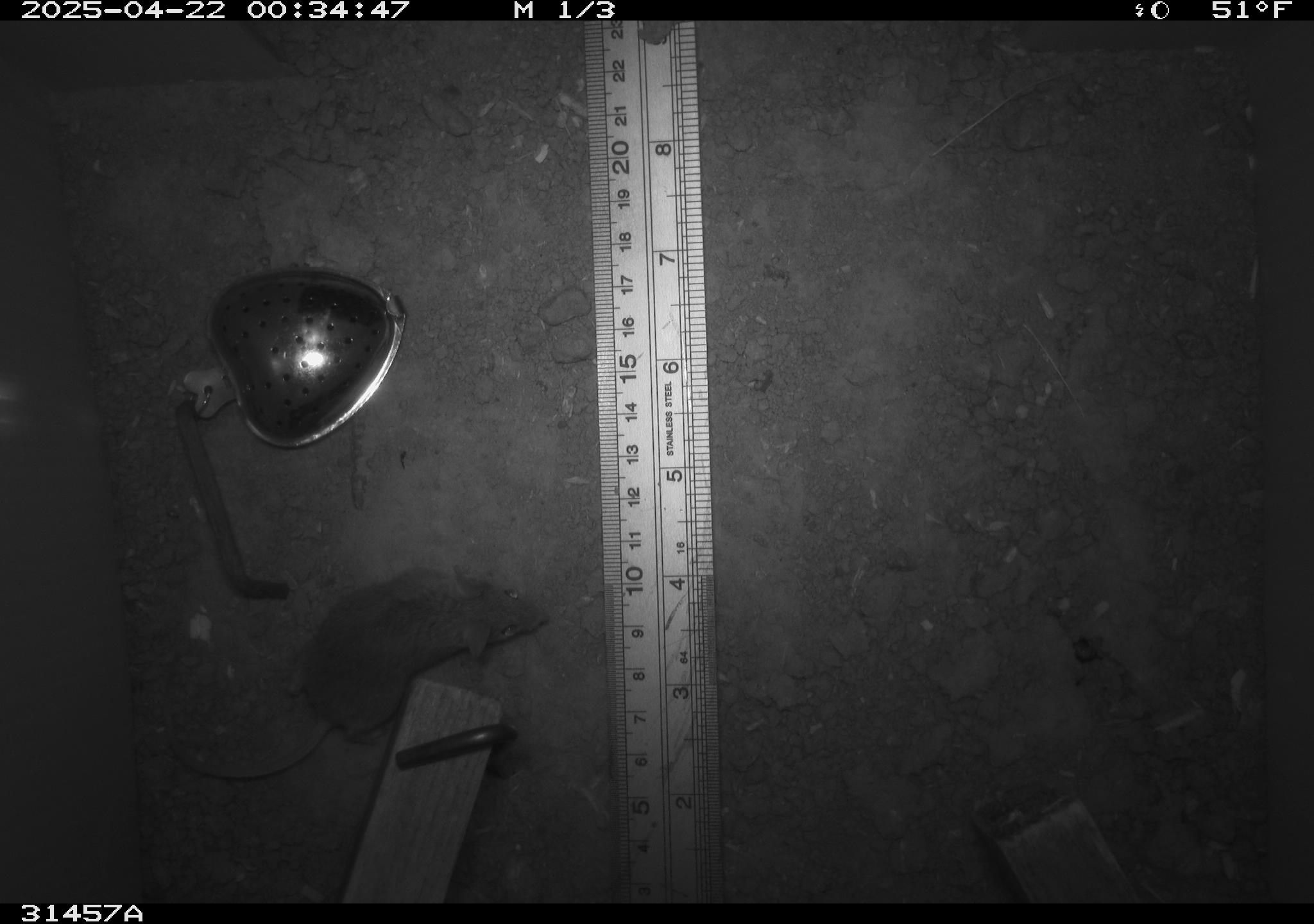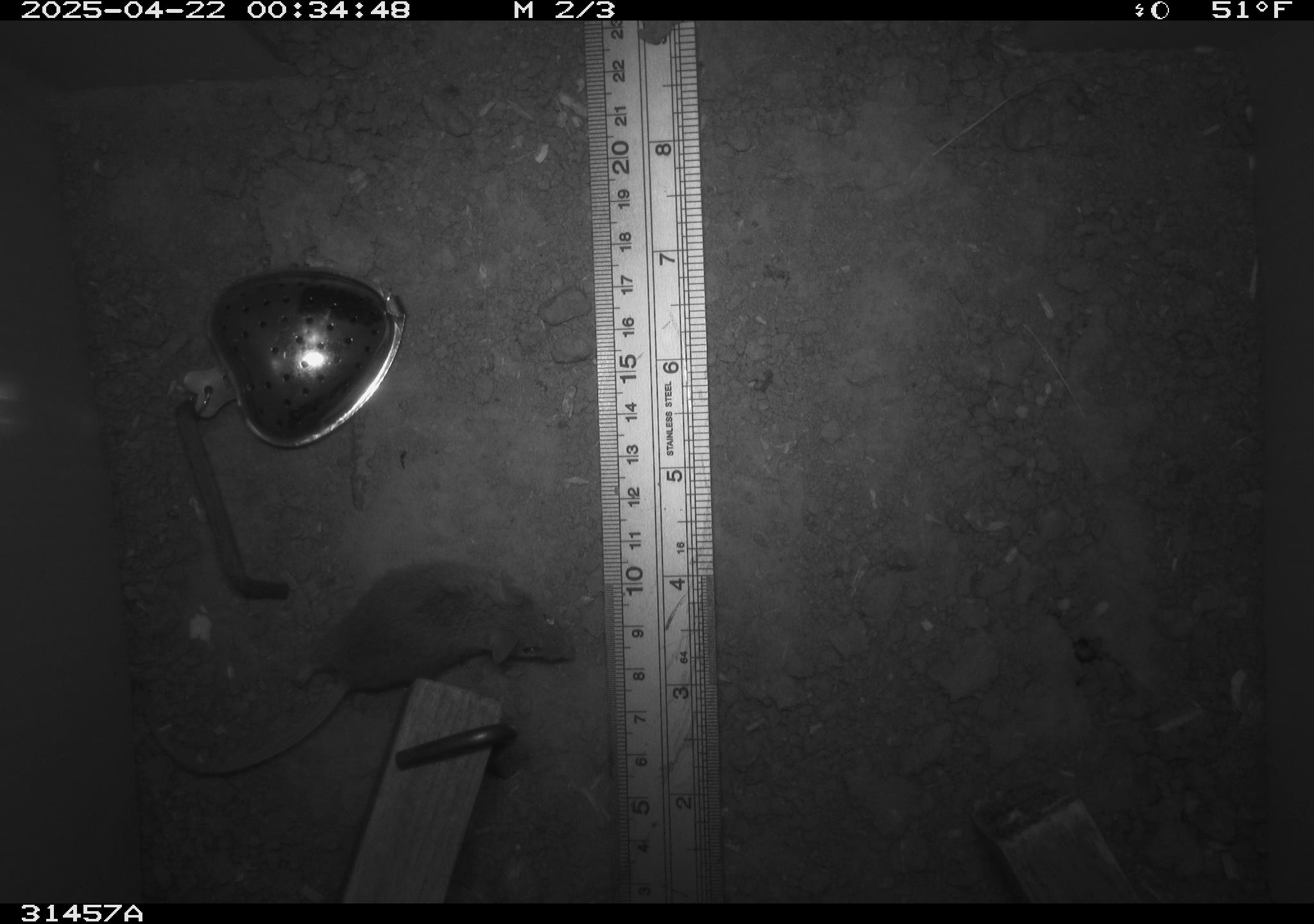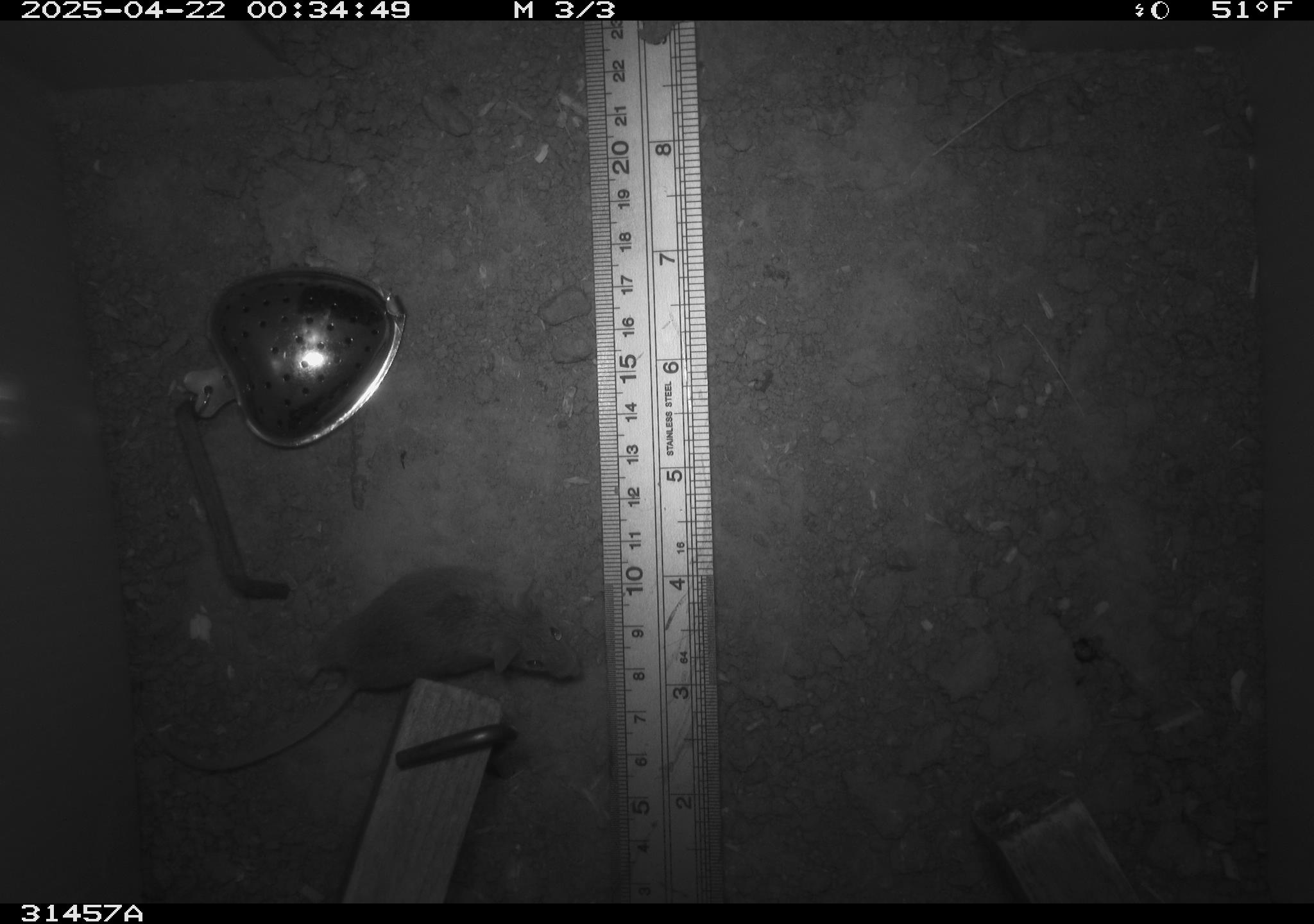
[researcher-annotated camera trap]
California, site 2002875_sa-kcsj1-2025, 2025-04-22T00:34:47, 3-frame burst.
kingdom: Animalia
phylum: Chordata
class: Mammalia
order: Rodentia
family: Muridae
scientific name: Muridae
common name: murids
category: muridae family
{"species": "muridae family (murids) (Muridae)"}